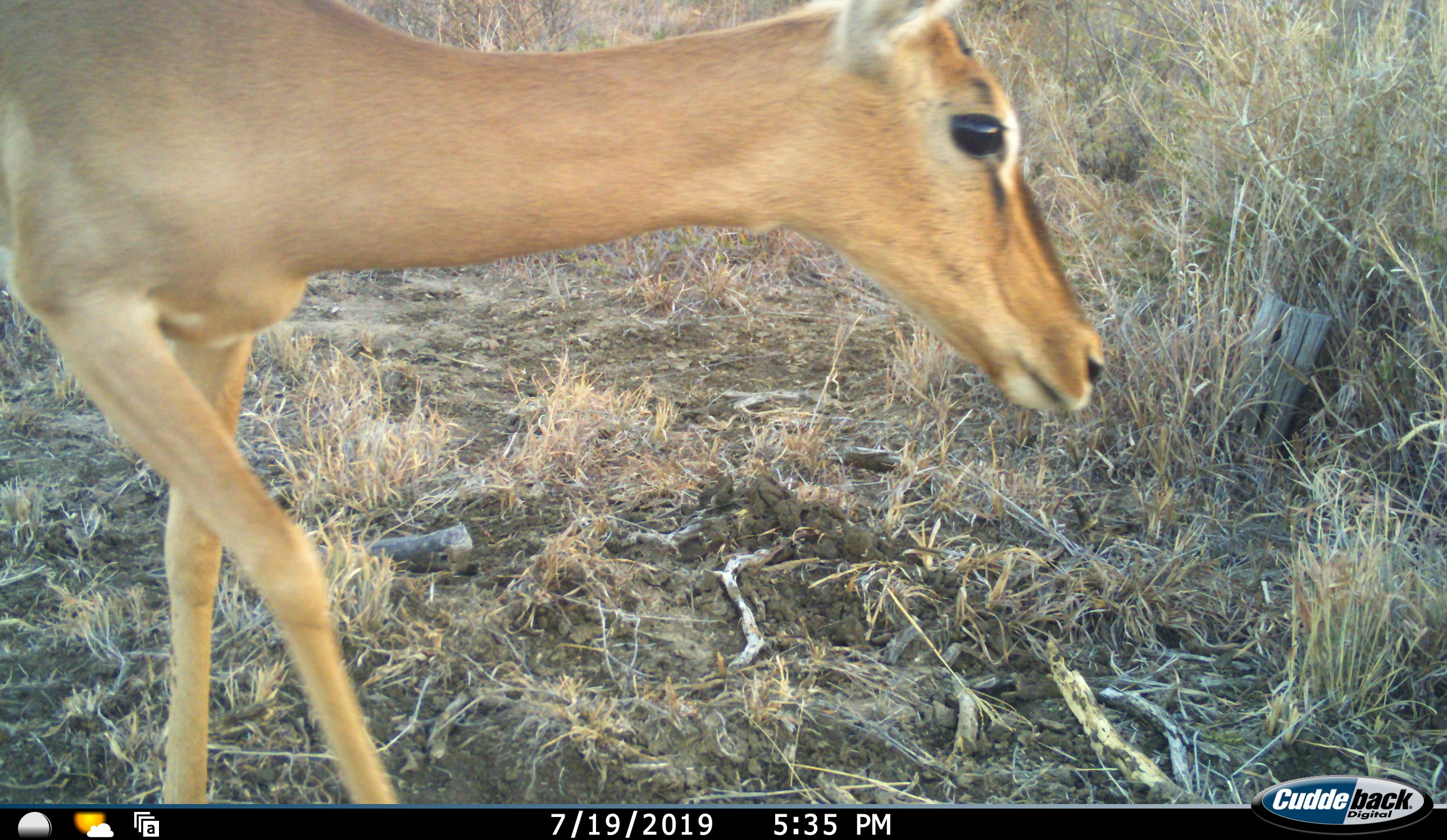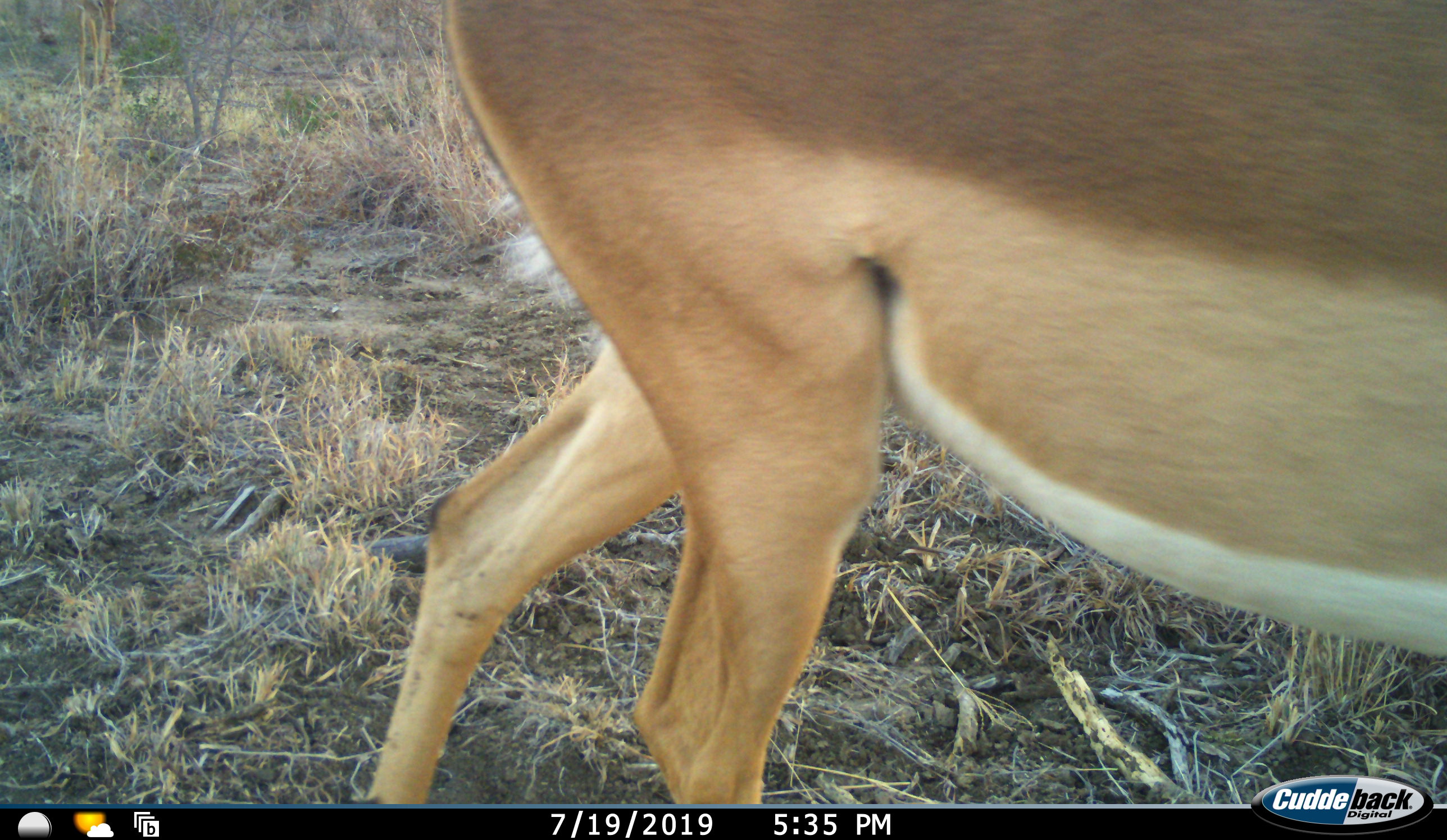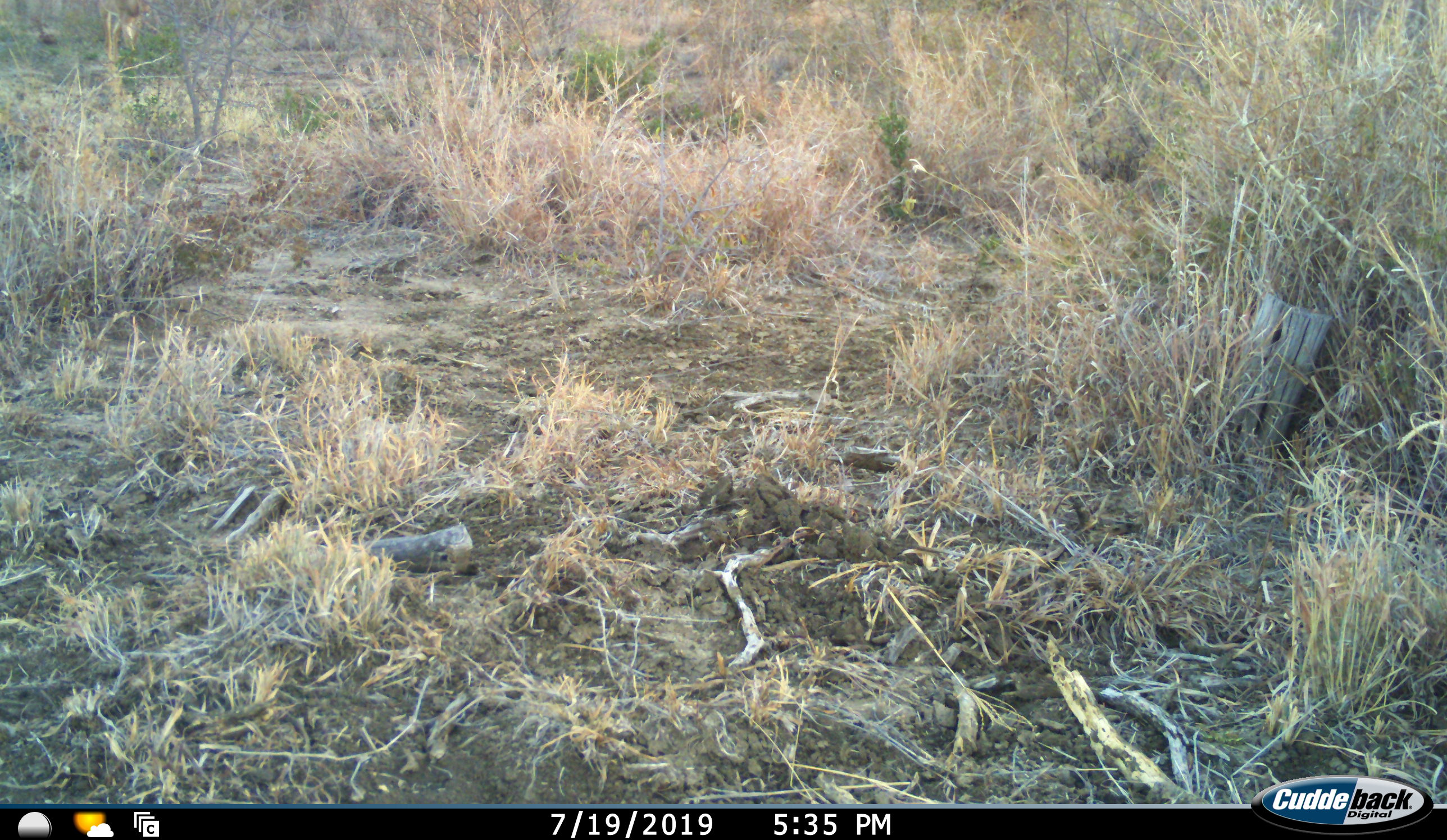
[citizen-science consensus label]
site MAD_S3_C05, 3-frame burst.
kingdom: Animalia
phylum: Chordata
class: Mammalia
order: Artiodactyla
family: Bovidae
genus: Aepyceros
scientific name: Aepyceros melampus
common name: impala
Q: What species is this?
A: Impala (Aepyceros melampus).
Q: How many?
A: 1.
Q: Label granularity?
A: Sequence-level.